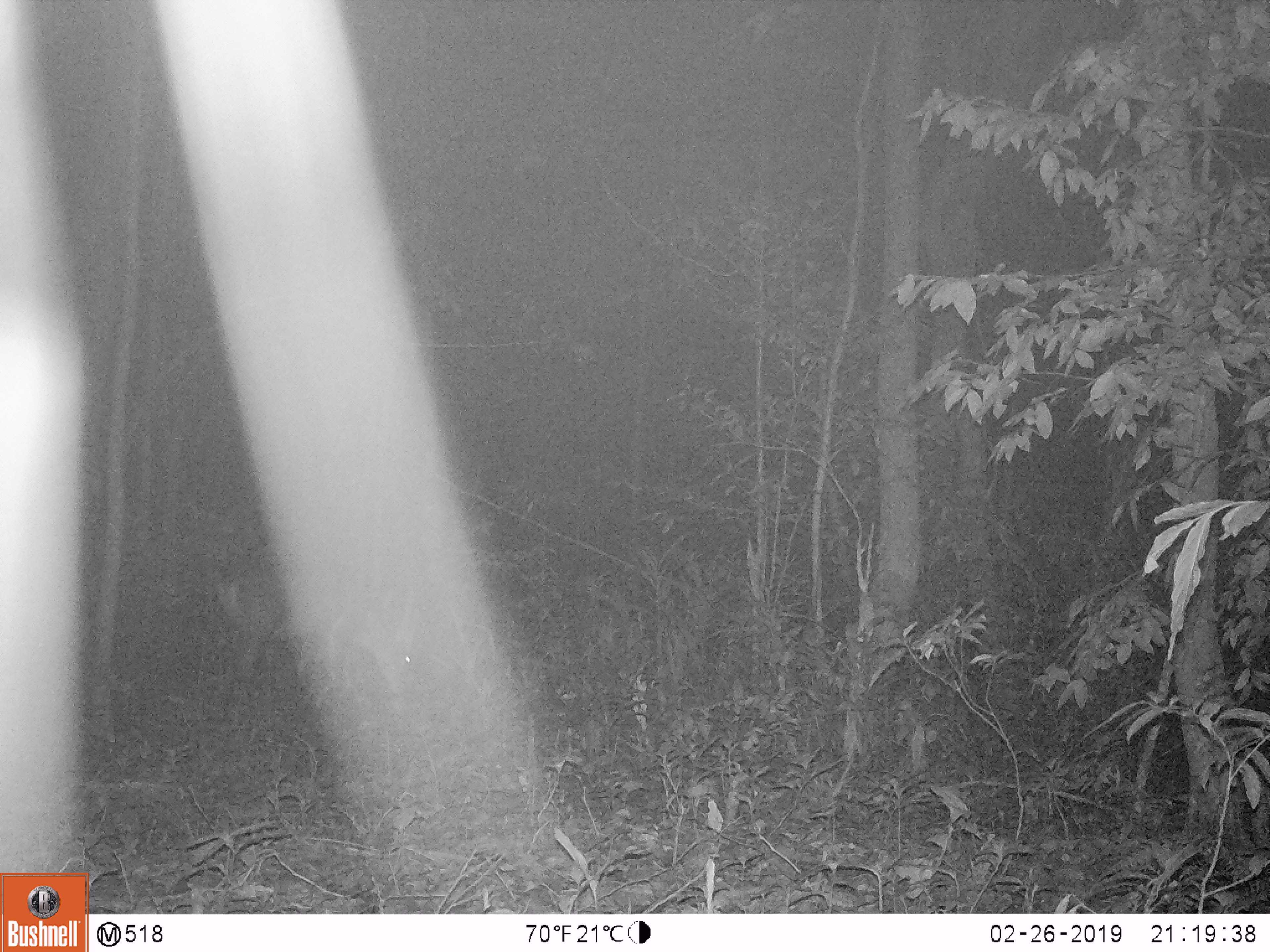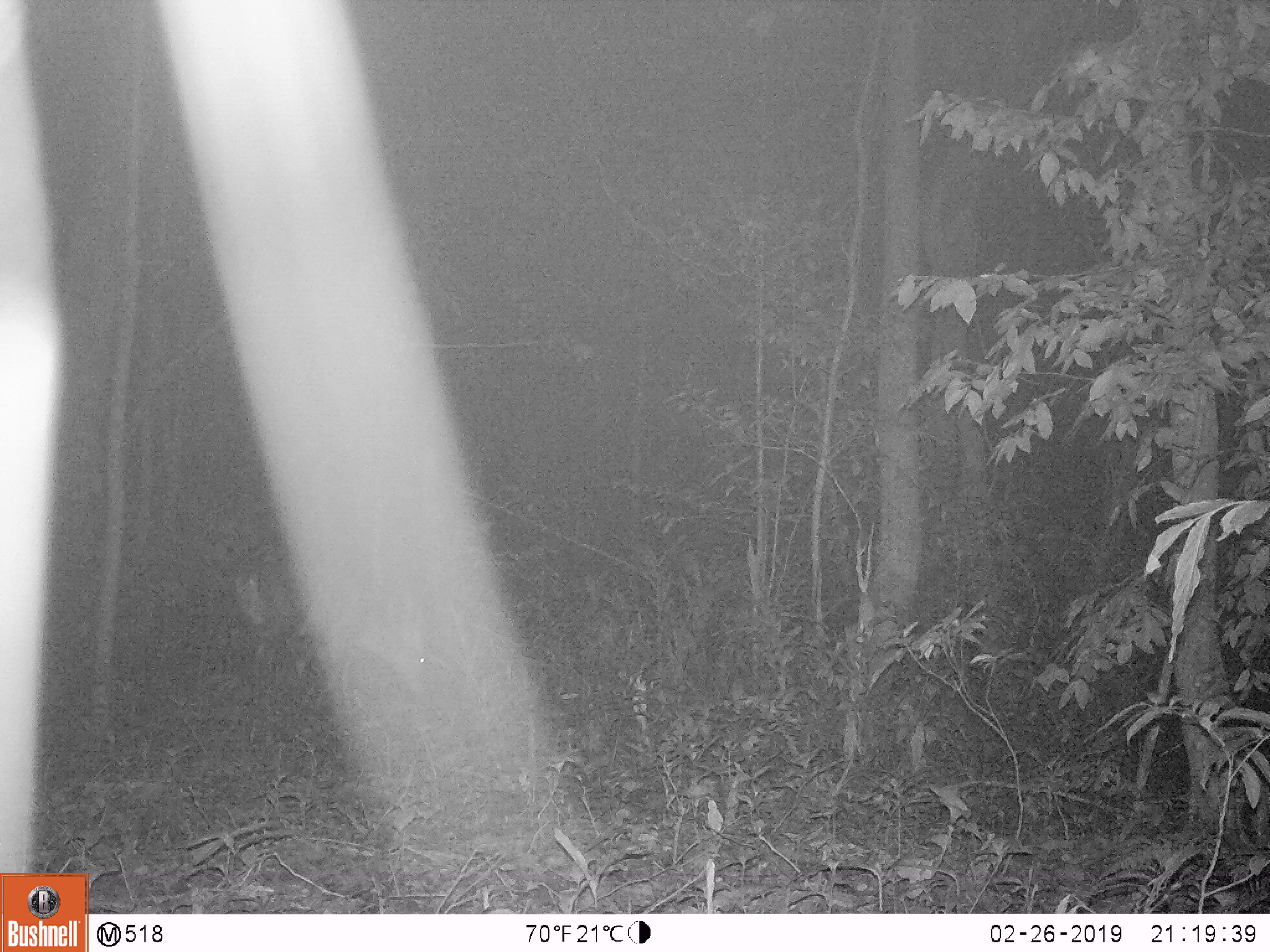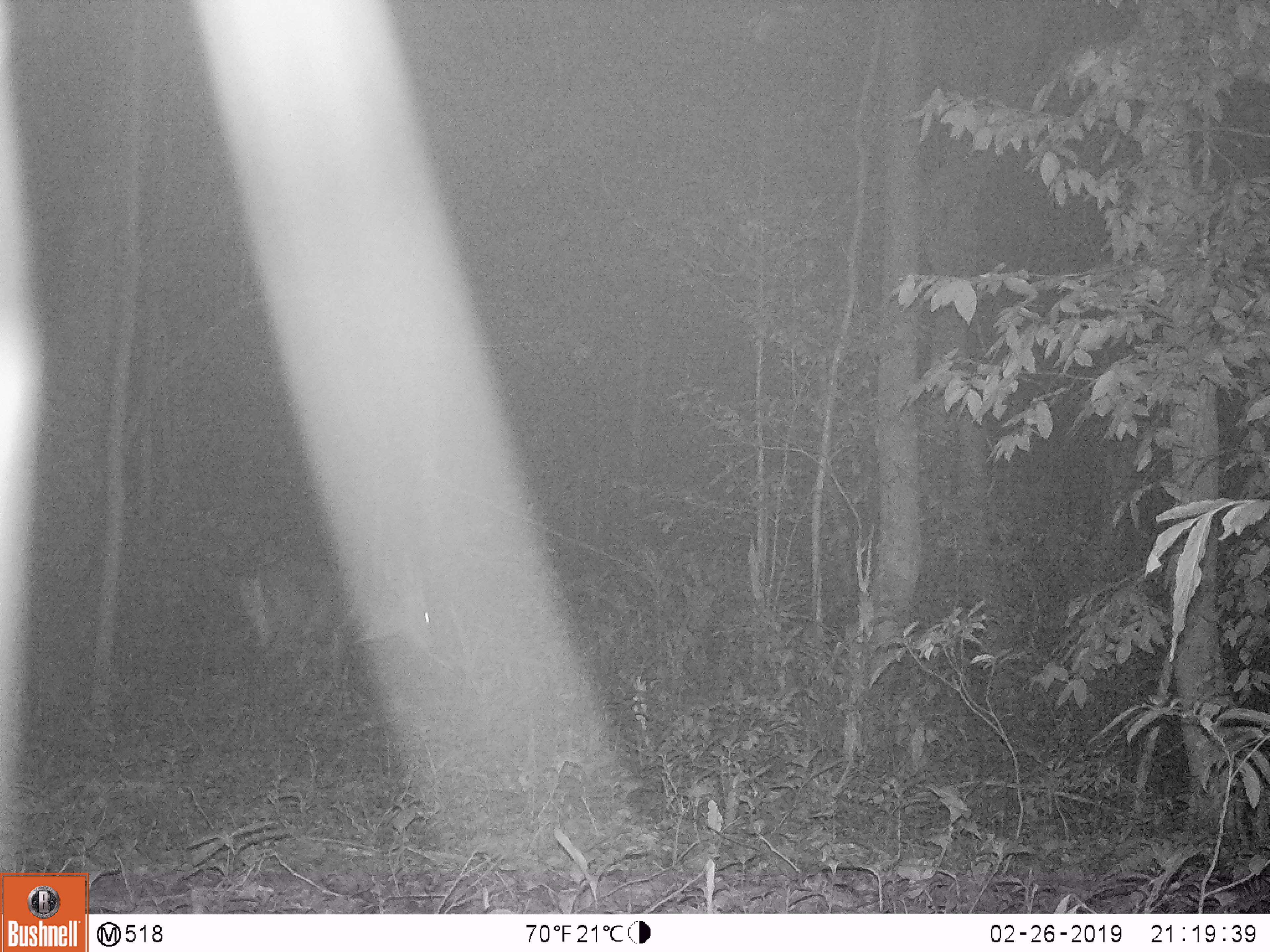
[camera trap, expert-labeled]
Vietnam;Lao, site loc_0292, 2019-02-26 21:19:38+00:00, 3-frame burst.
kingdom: Animalia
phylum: Chordata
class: Mammalia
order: Artiodactyla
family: Cervidae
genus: Muntiacus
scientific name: Muntiacus vuquangensis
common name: large-antlered muntjac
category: large antlered muntjac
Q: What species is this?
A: Large antlered muntjac (large-antlered muntjac) (Muntiacus vuquangensis).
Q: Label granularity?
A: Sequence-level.